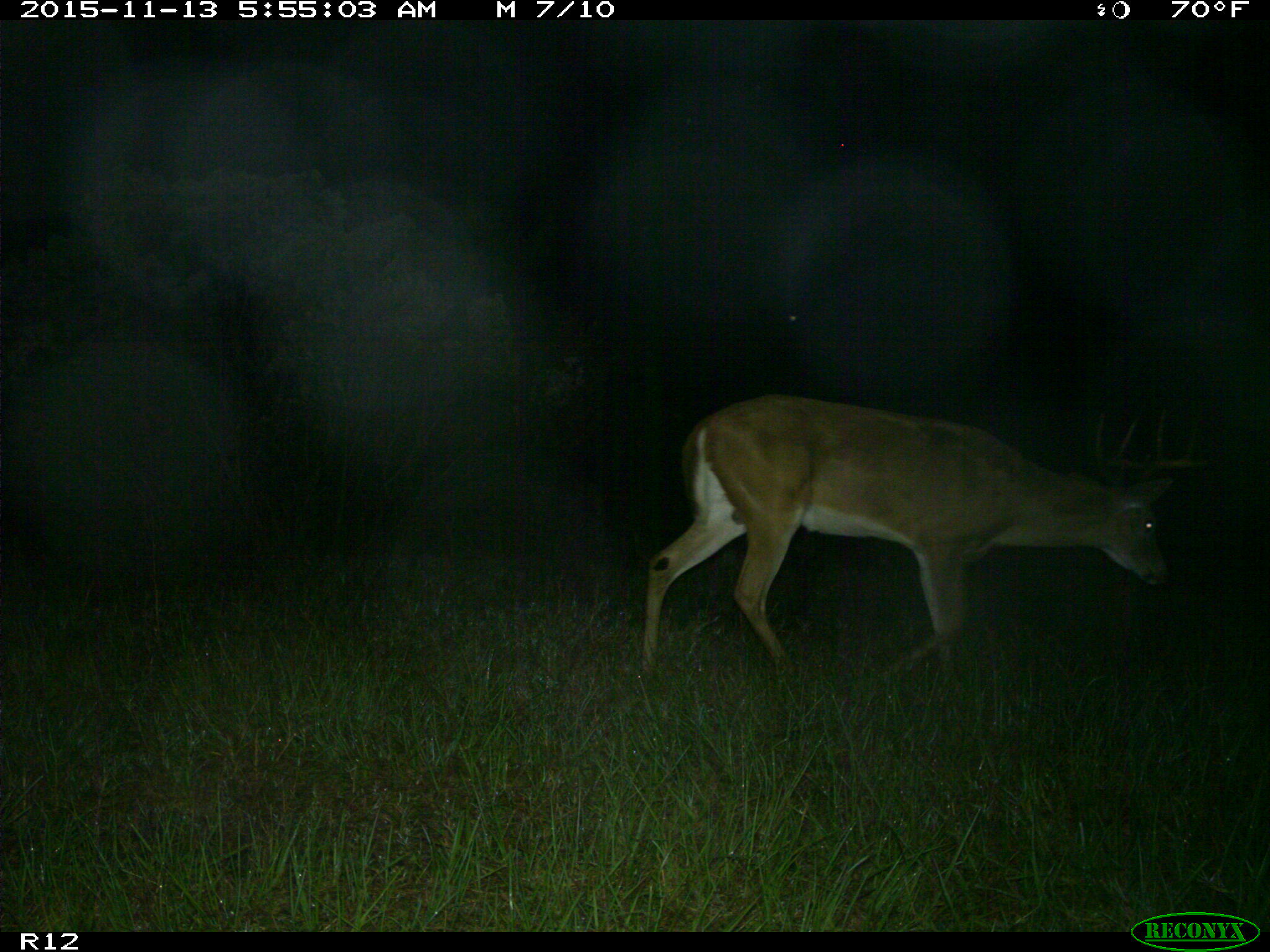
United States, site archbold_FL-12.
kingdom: Animalia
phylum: Chordata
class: Mammalia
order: Artiodactyla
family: Cervidae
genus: Odocoileus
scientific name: Odocoileus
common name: deer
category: unidentified deer